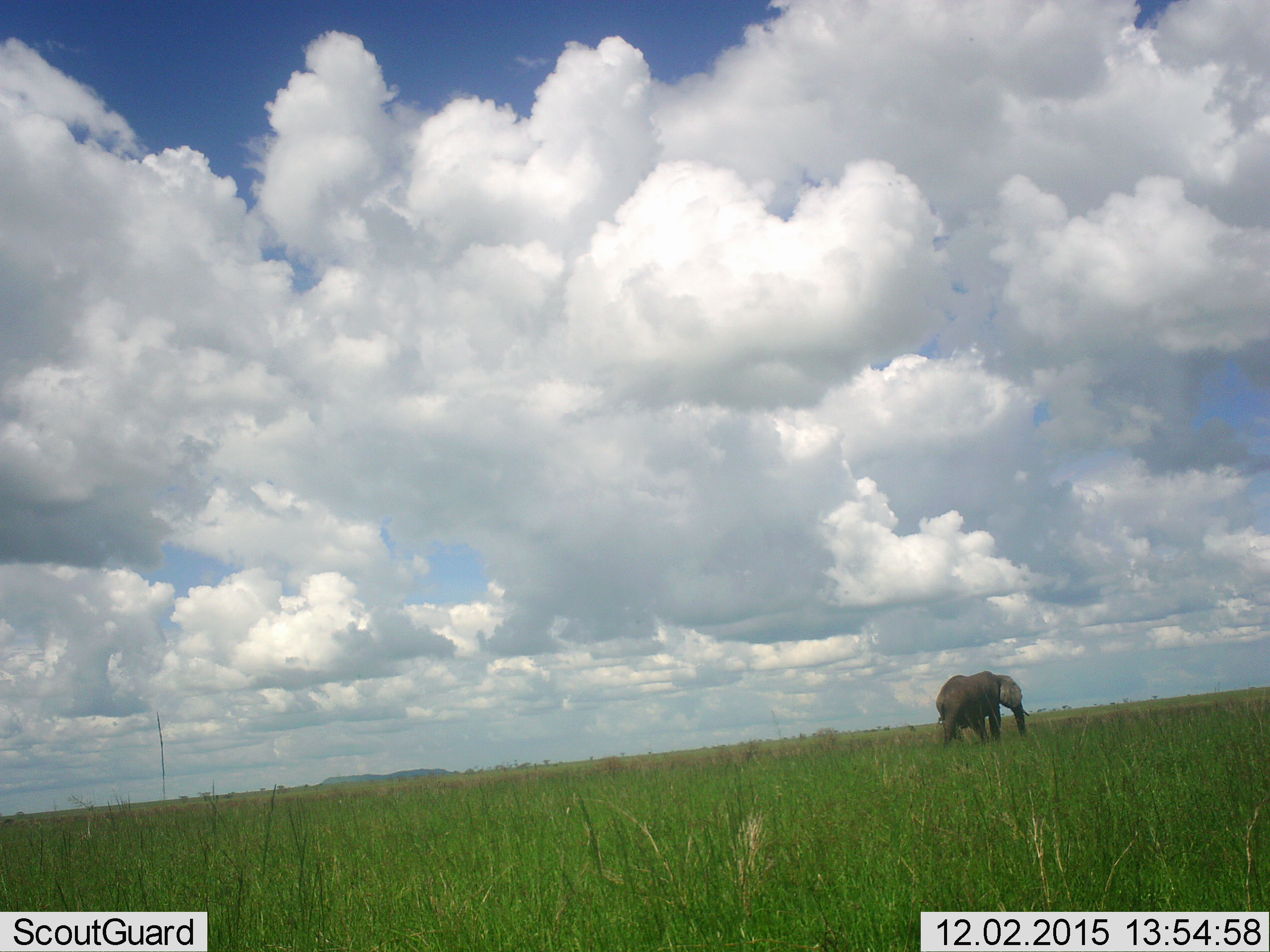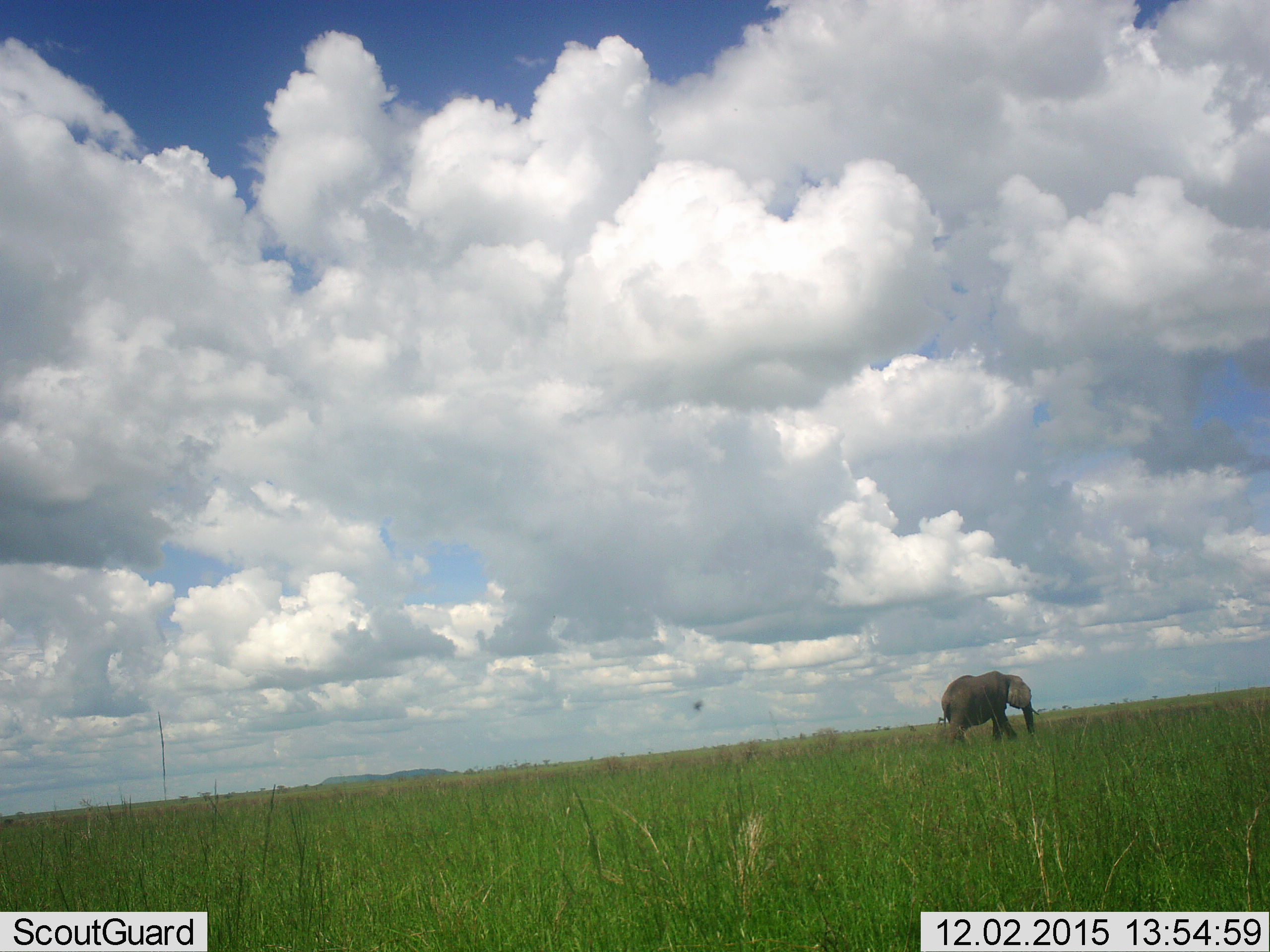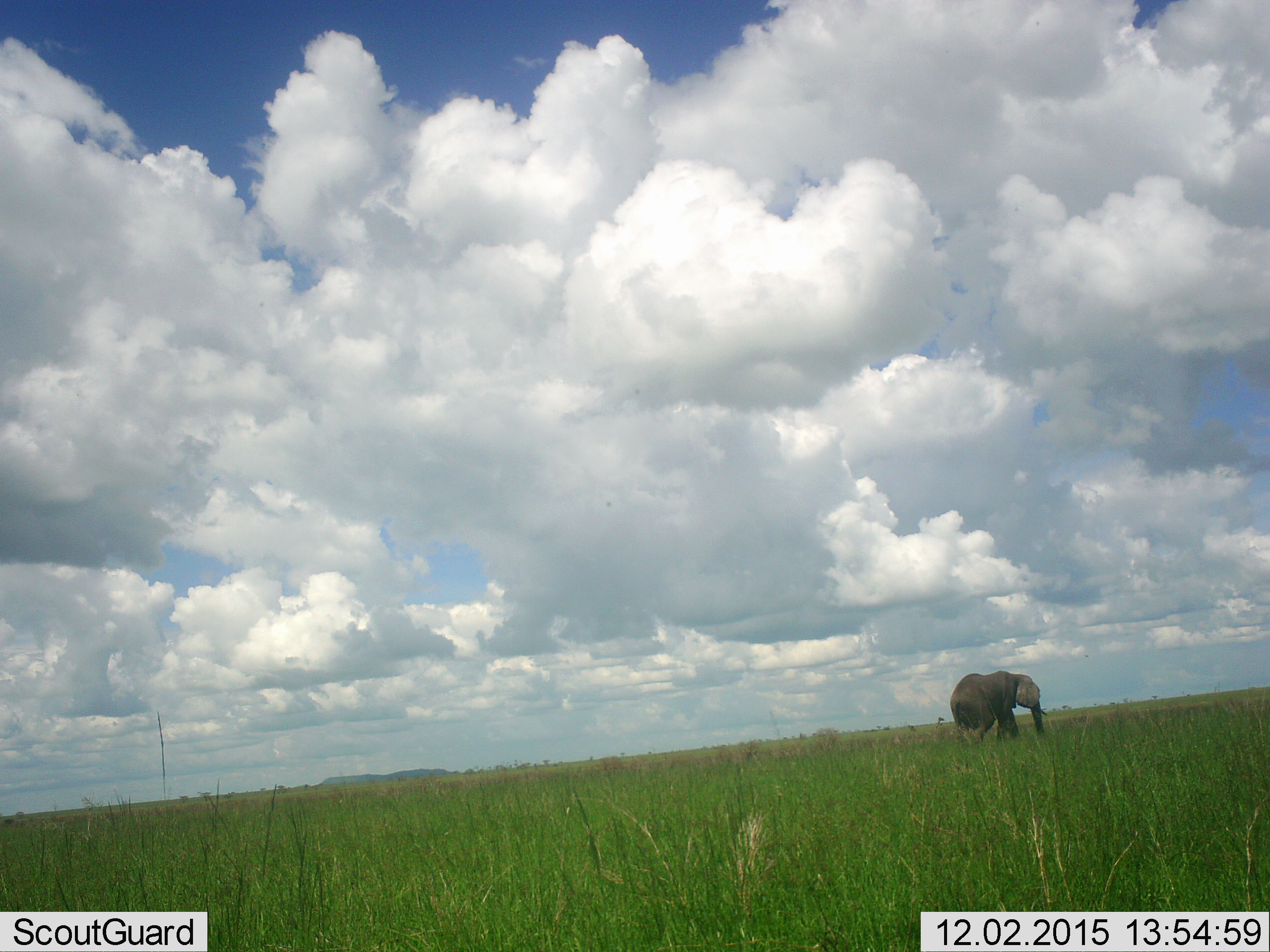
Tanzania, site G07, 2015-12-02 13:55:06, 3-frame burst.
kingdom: Animalia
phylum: Chordata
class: Mammalia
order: Proboscidea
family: Elephantidae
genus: Loxodonta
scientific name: Loxodonta africana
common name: african bush elephant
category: elephant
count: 1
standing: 0%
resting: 0%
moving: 100%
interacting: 0%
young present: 0%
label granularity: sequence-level